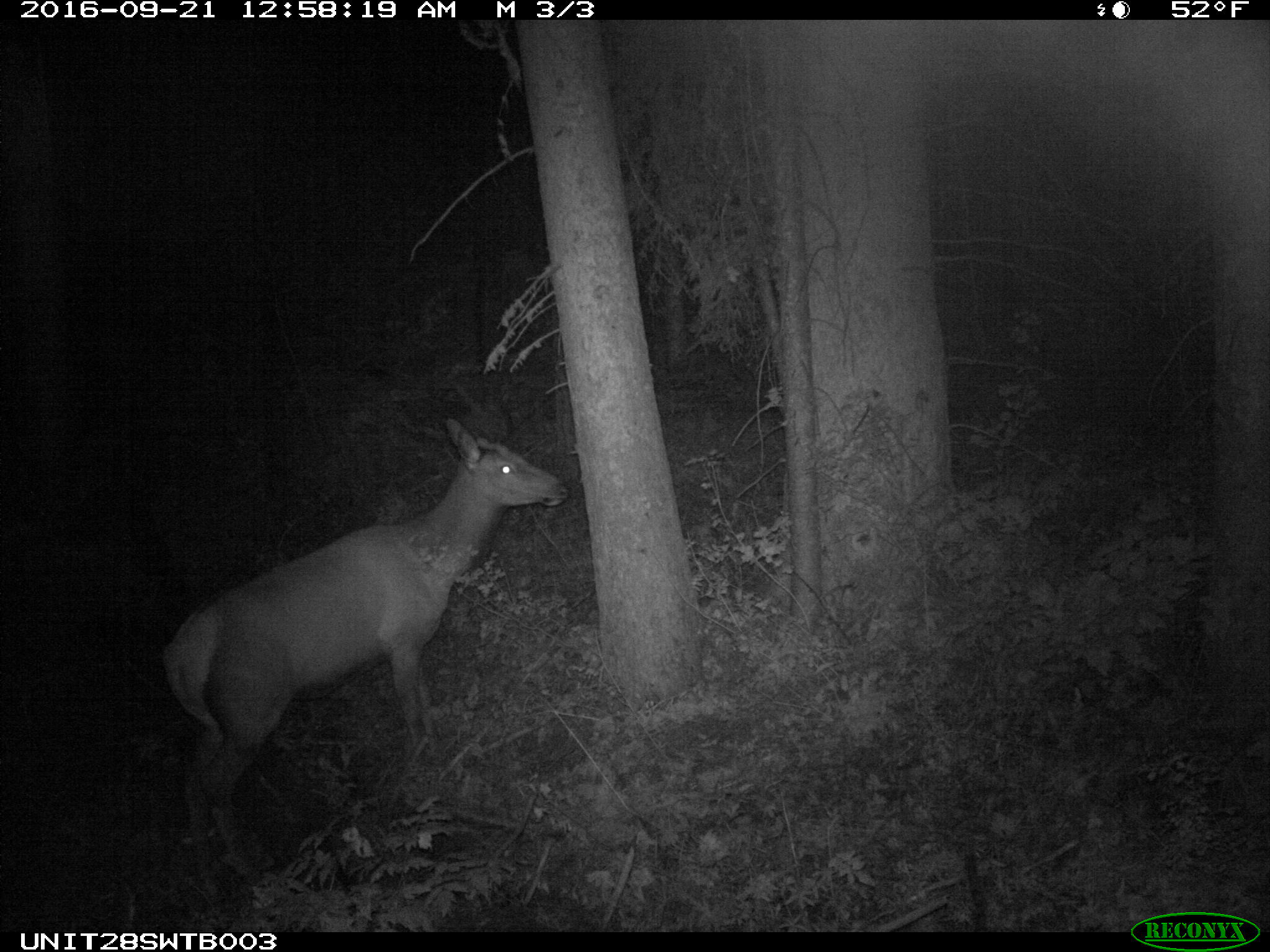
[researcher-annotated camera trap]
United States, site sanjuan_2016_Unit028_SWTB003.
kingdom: Animalia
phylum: Chordata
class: Mammalia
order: Artiodactyla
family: Cervidae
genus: Cervus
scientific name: Cervus elaphus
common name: red deer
Cervus elaphus (red deer).